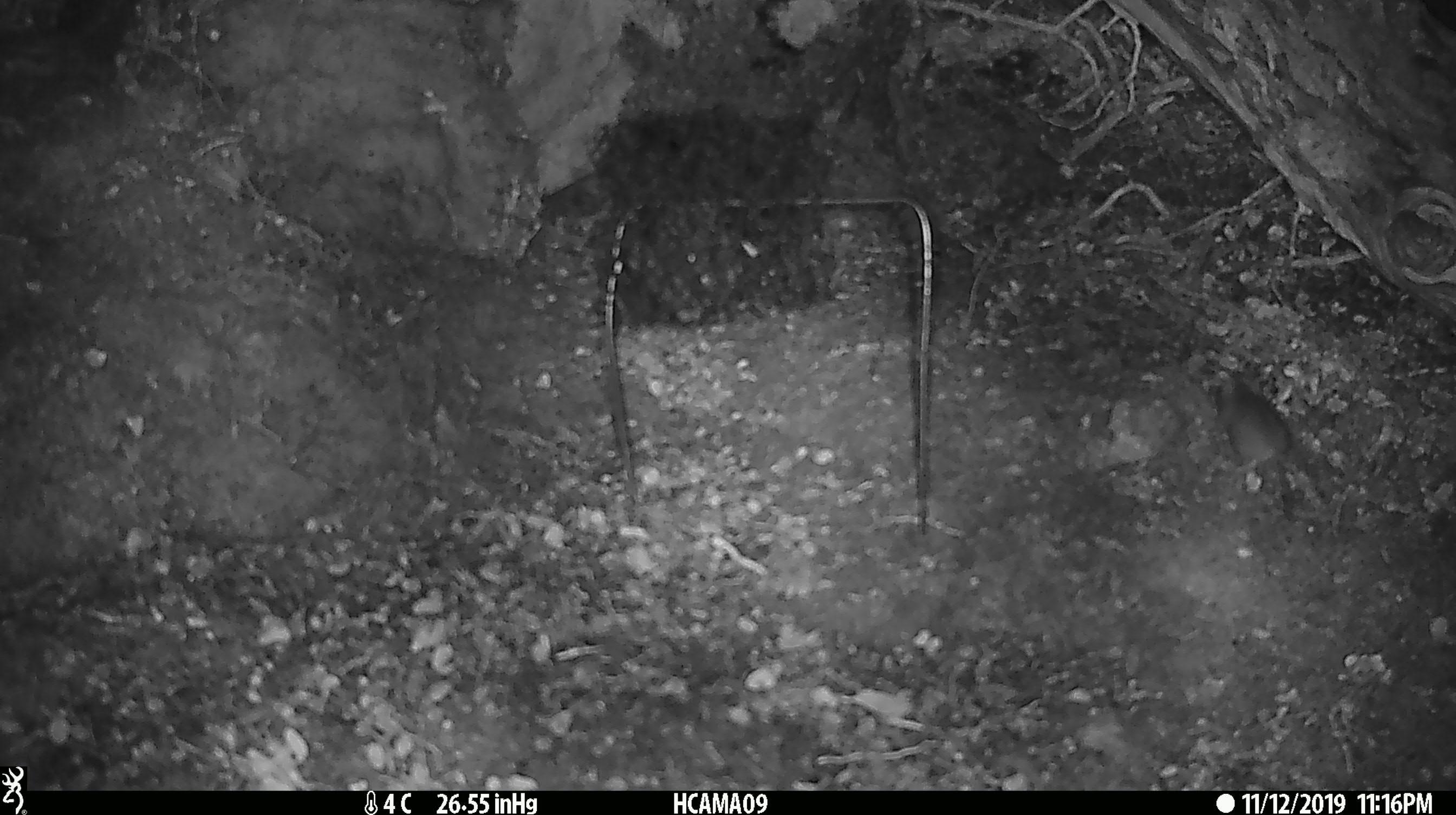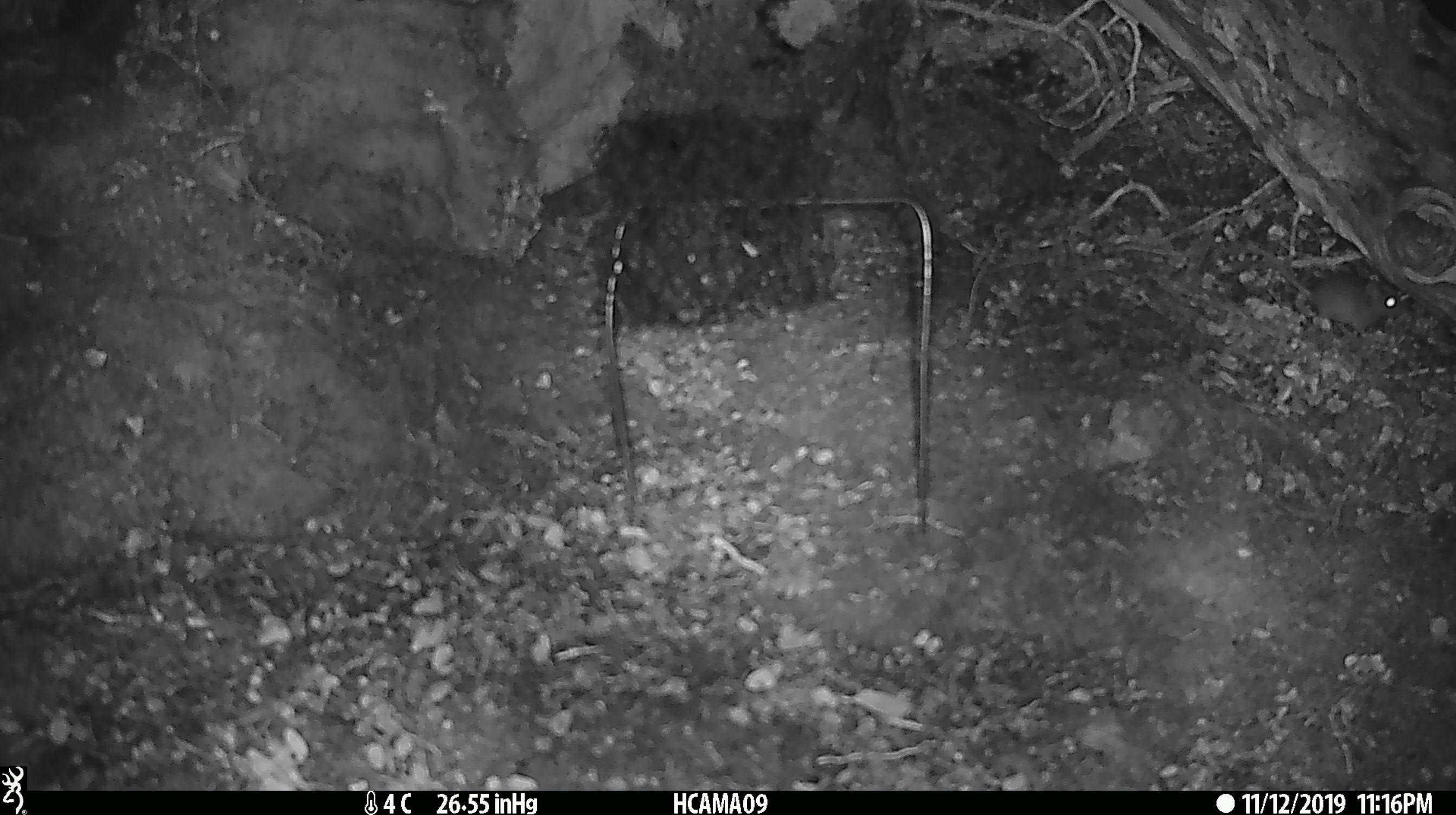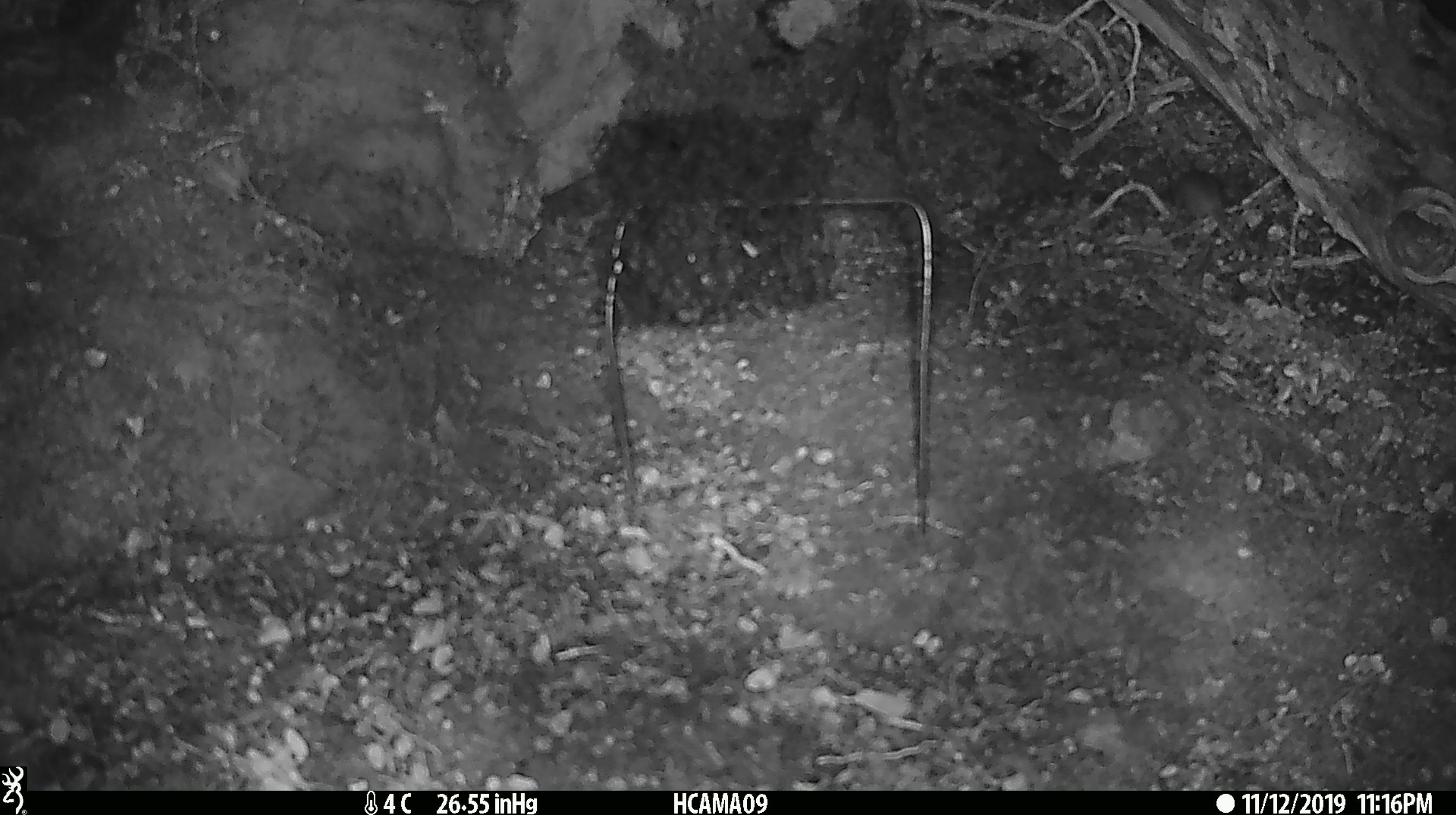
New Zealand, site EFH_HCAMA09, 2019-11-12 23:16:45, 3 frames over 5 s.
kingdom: Animalia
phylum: Chordata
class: Mammalia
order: Rodentia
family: Muridae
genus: Mus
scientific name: Mus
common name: mouse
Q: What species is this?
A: Mouse (Mus).